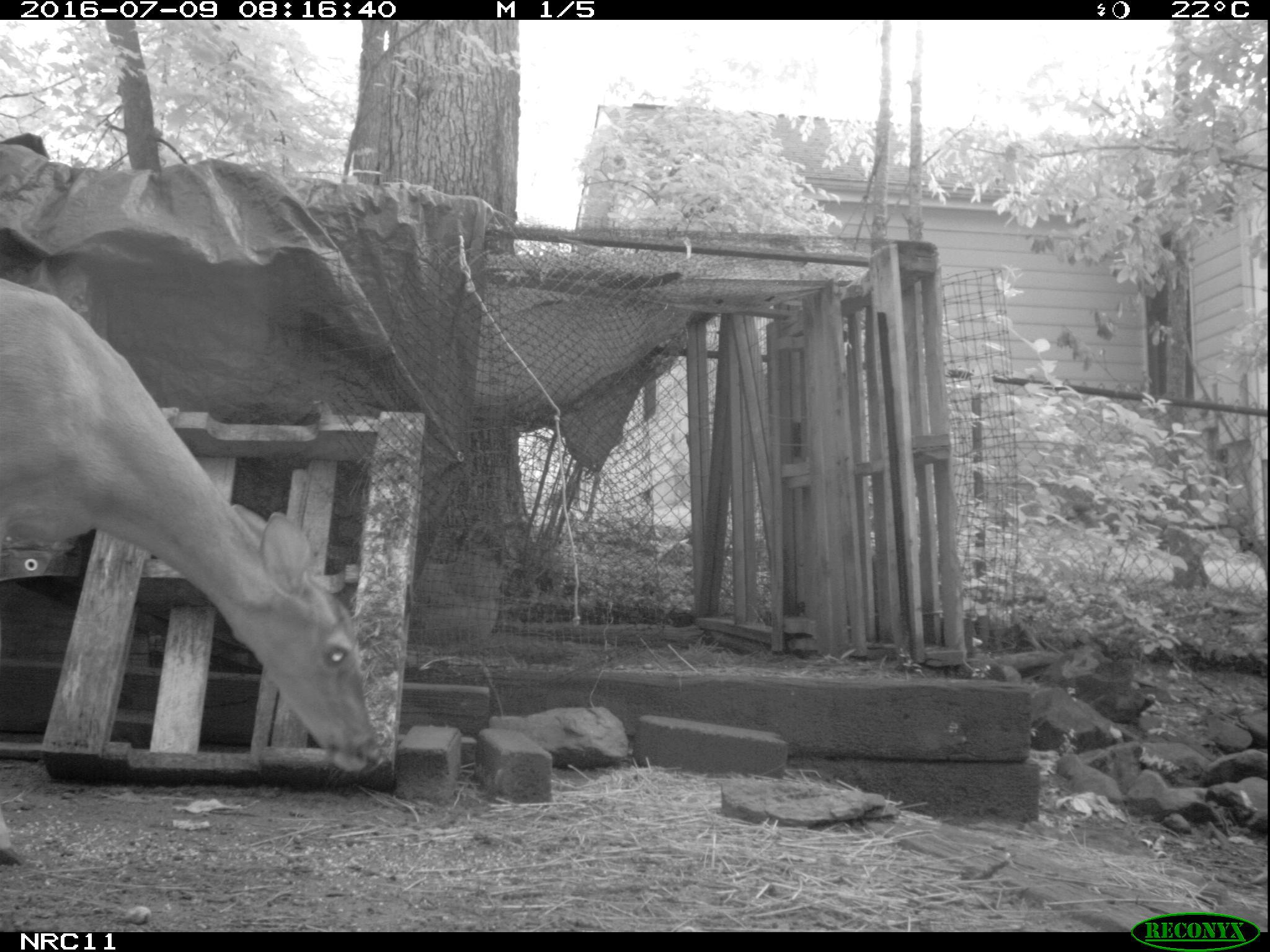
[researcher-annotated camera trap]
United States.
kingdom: Animalia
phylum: Chordata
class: Mammalia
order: Artiodactyla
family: Cervidae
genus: Odocoileus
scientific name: Odocoileus virginianus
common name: white-tailed deer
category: White Tailed Deer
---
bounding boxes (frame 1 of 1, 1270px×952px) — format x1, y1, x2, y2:
White Tailed Deer: 0, 264, 393, 794